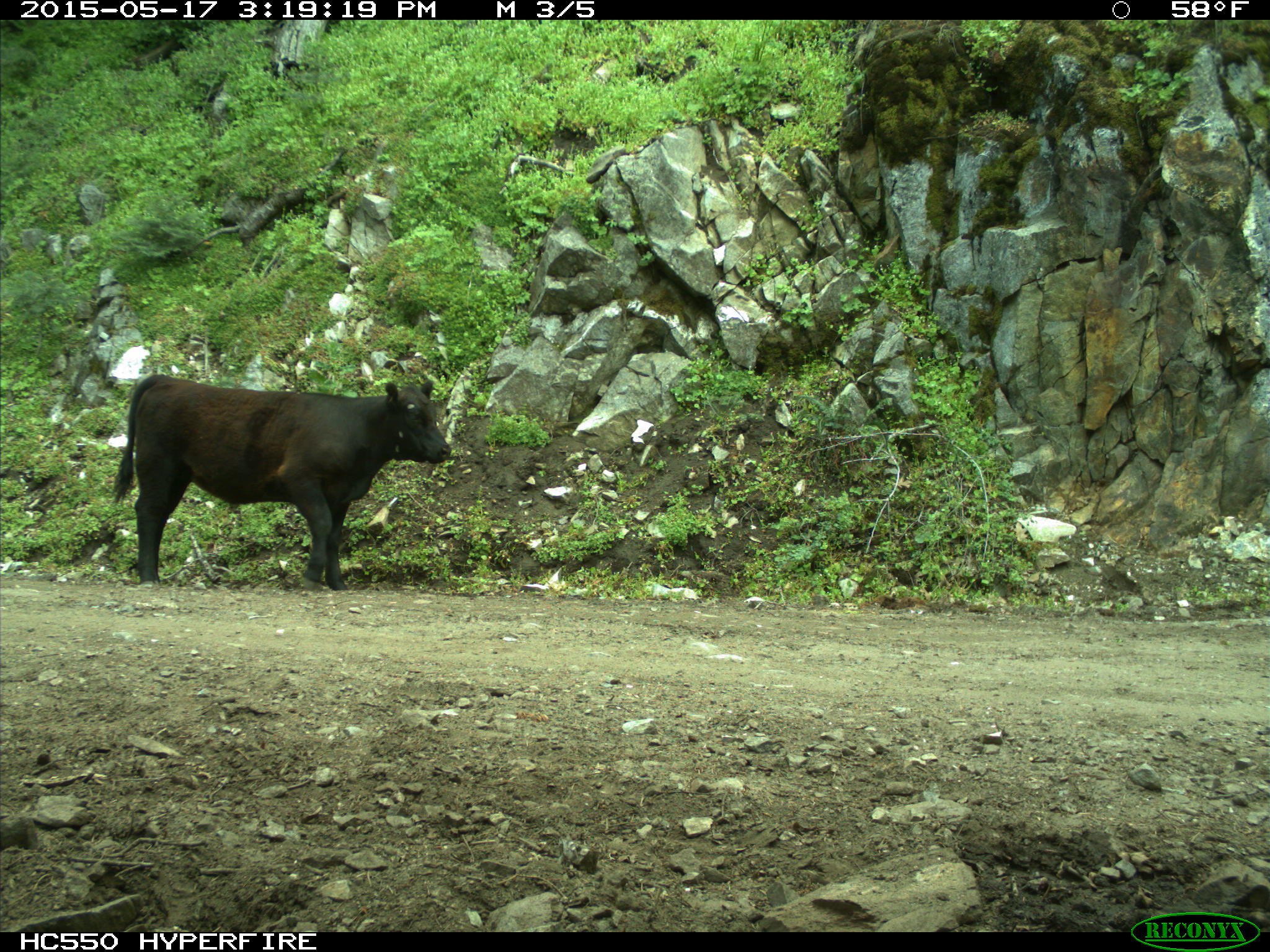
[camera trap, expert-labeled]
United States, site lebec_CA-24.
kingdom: Animalia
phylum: Chordata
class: Mammalia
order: Artiodactyla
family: Bovidae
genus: Bos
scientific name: Bos taurus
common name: domestic cow